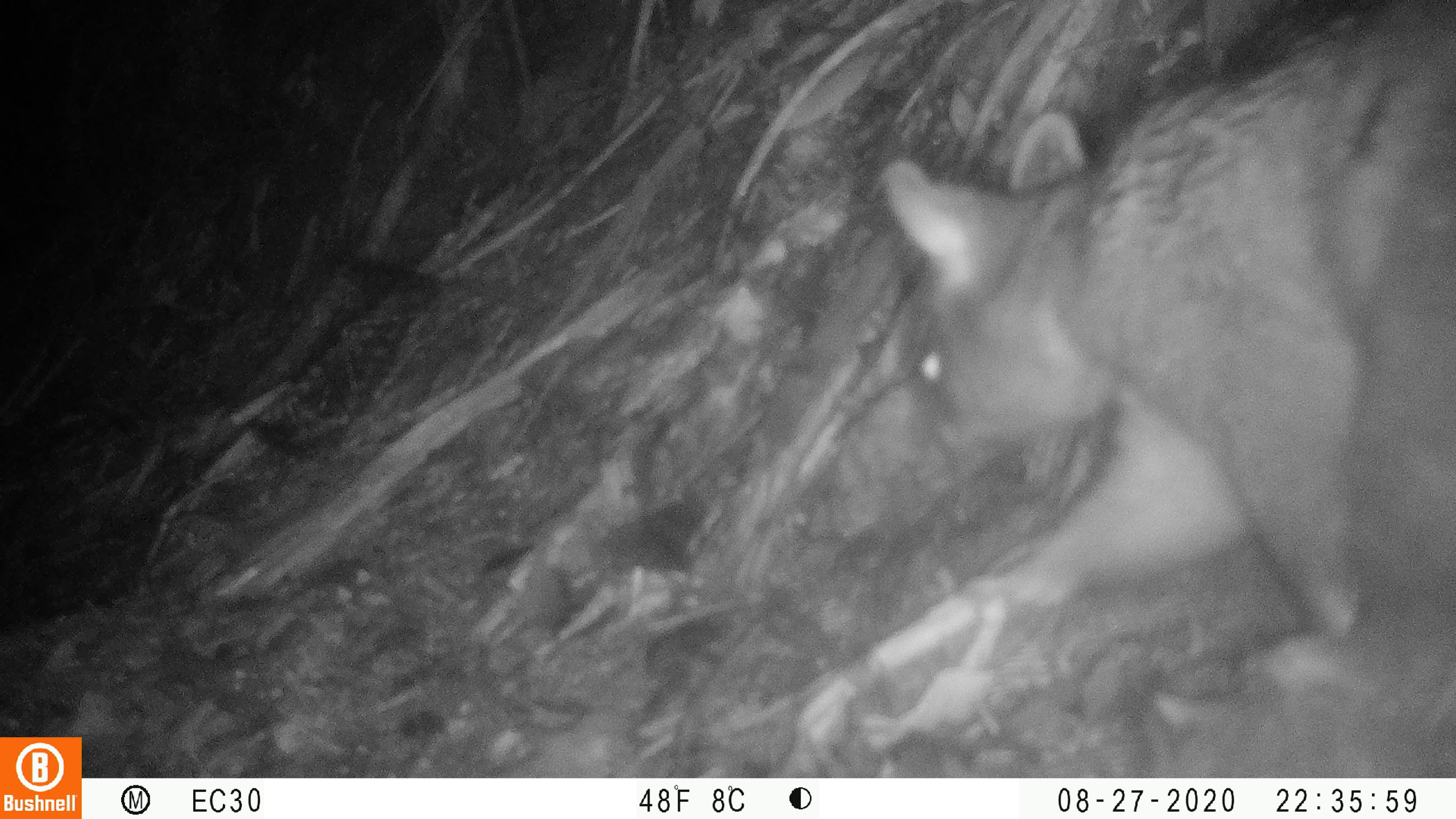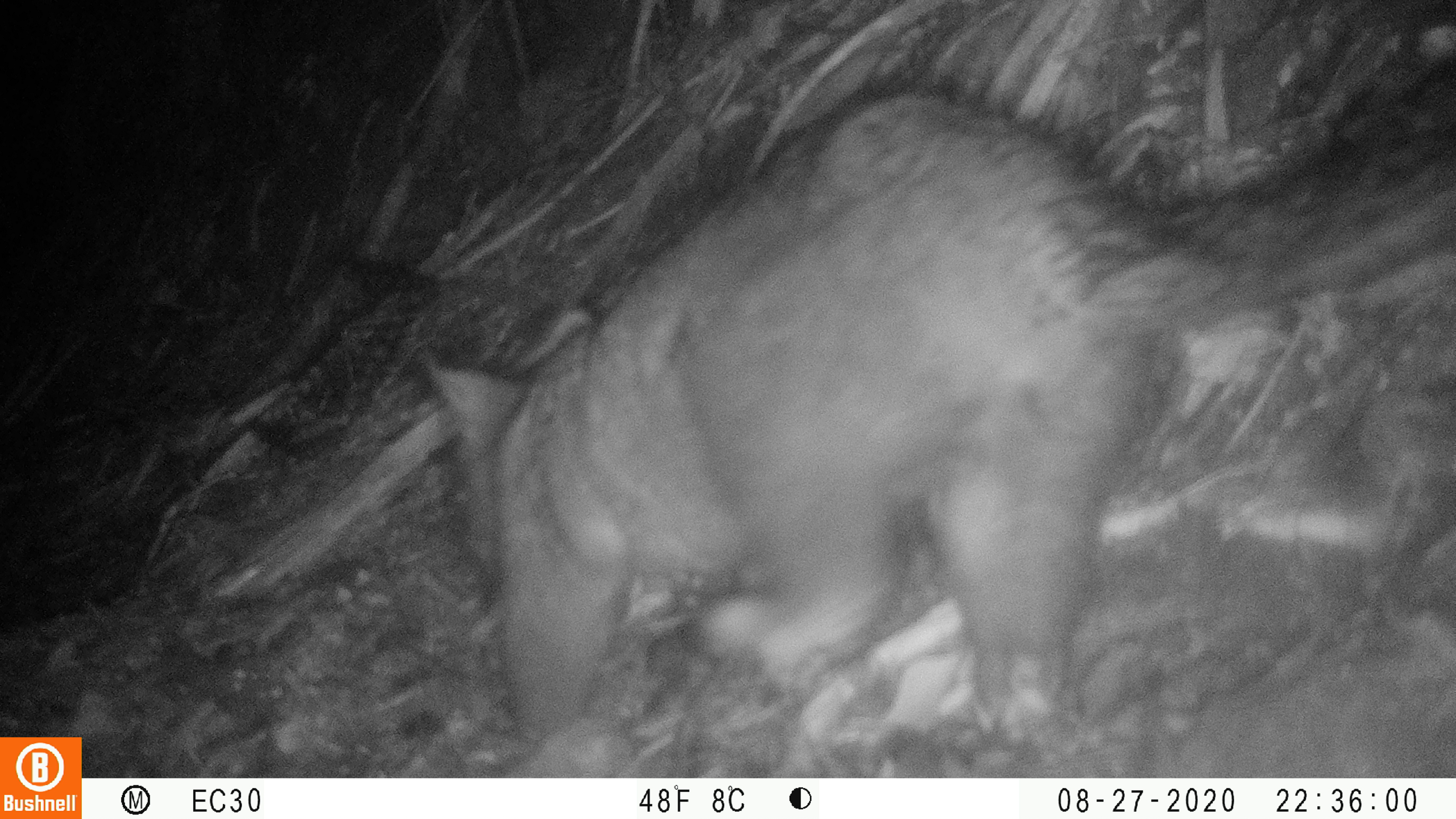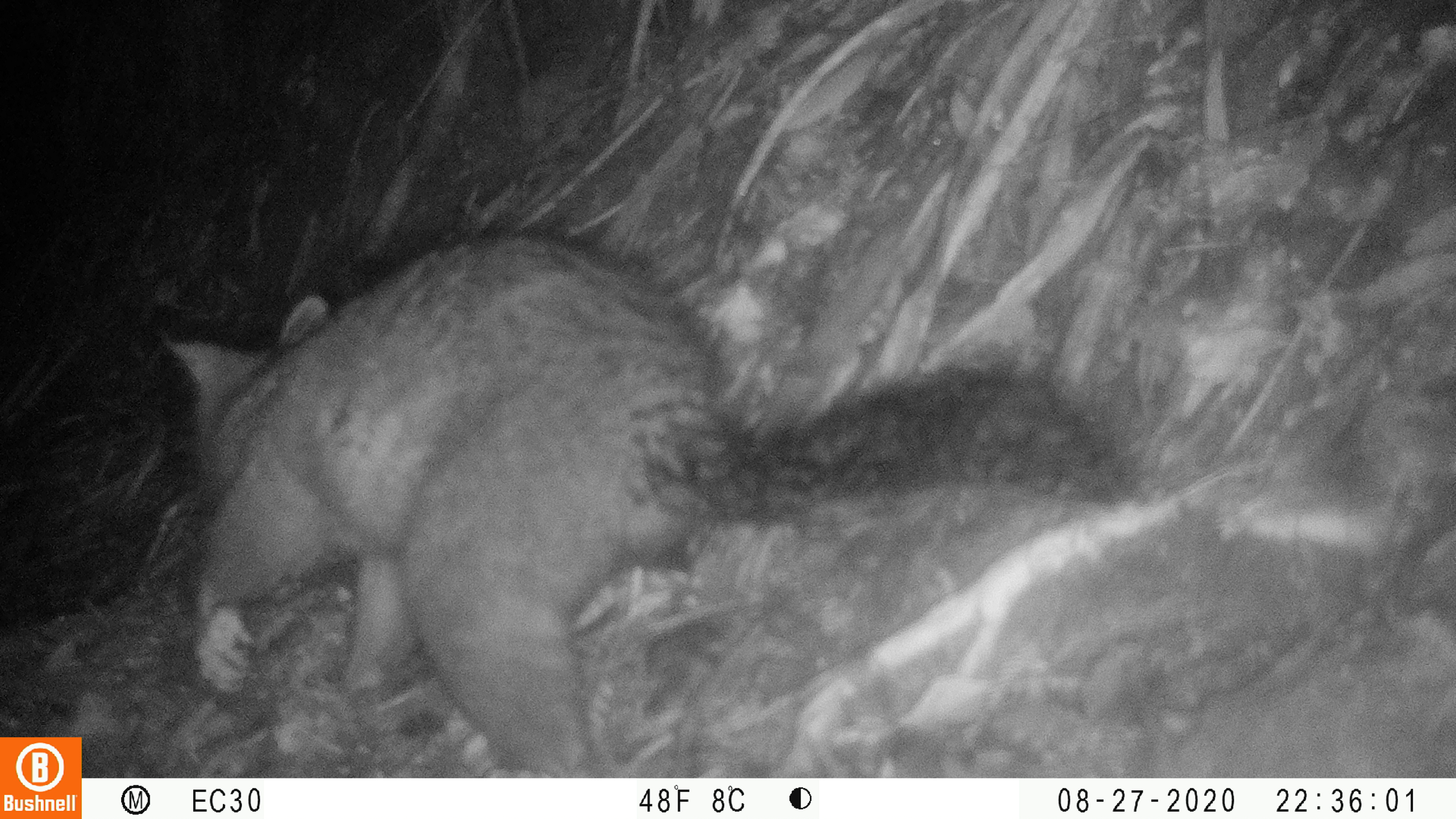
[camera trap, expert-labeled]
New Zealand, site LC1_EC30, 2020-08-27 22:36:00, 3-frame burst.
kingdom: Animalia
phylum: Chordata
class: Mammalia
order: Diprotodontia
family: Phalangeridae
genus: Trichosurus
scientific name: Trichosurus vulpecula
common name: common brushtail possum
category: possum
Possum (common brushtail possum) (Trichosurus vulpecula).